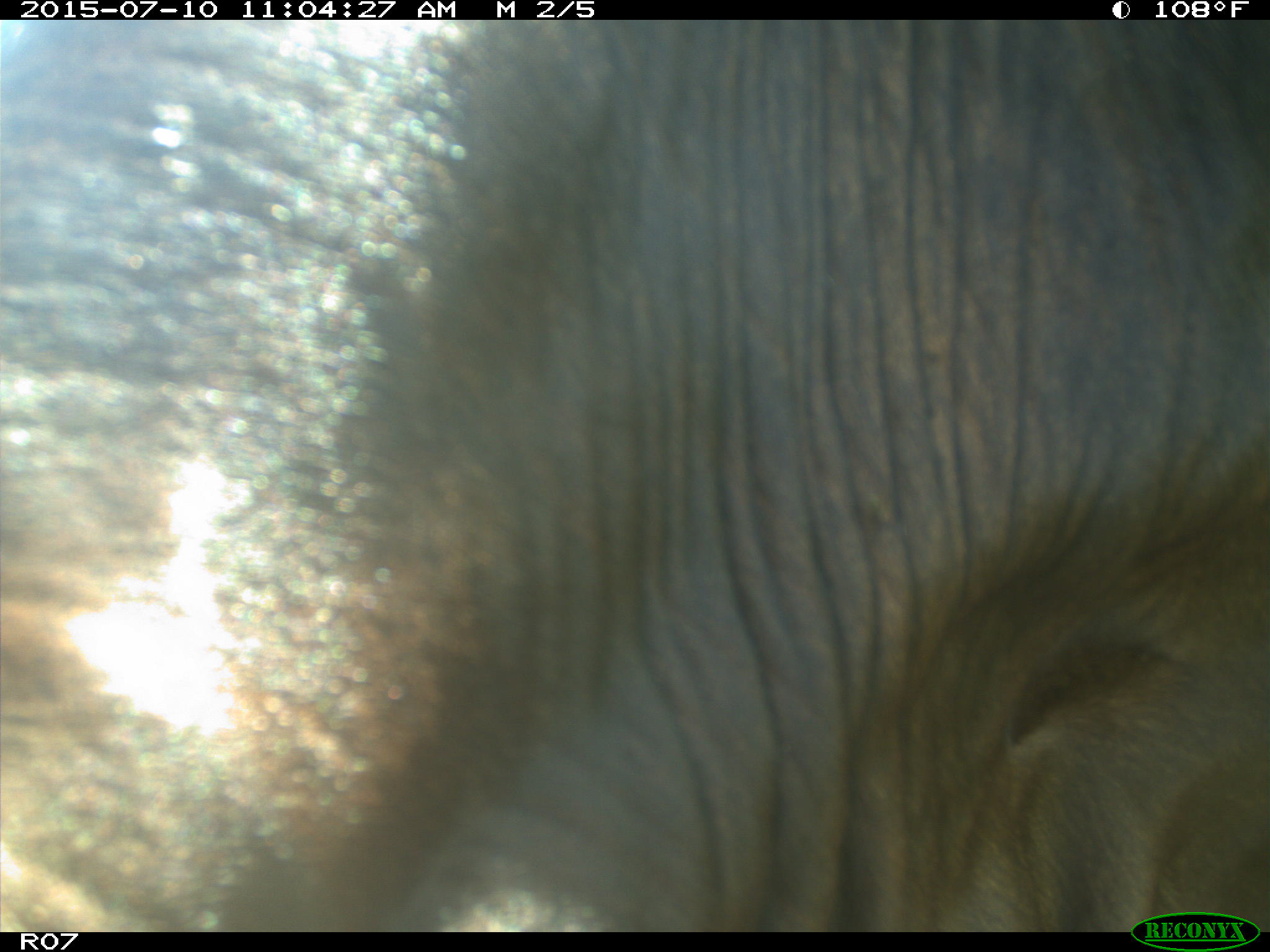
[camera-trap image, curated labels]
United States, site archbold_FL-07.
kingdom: Animalia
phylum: Chordata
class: Mammalia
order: Artiodactyla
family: Bovidae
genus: Bos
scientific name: Bos taurus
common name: domestic cow